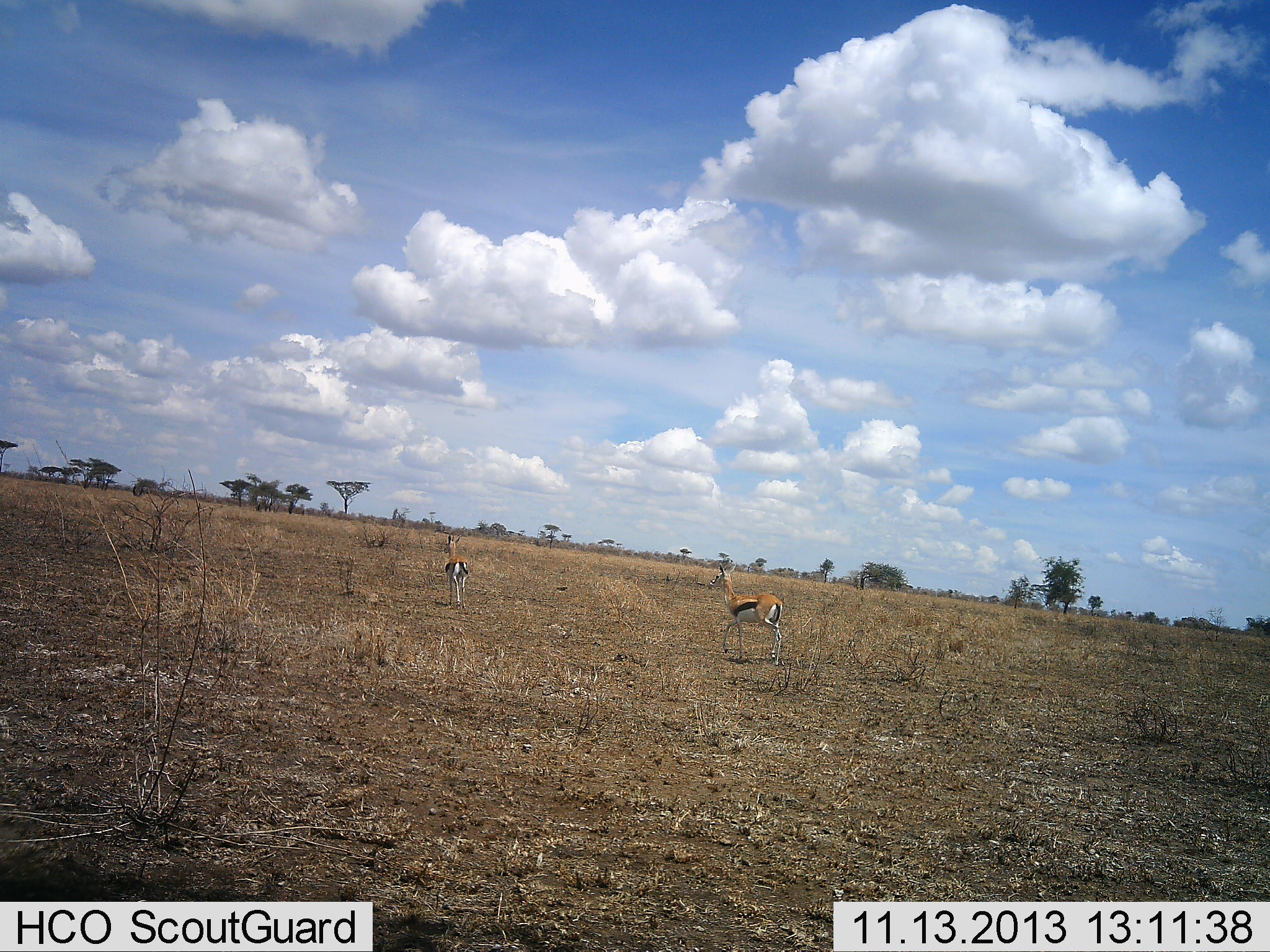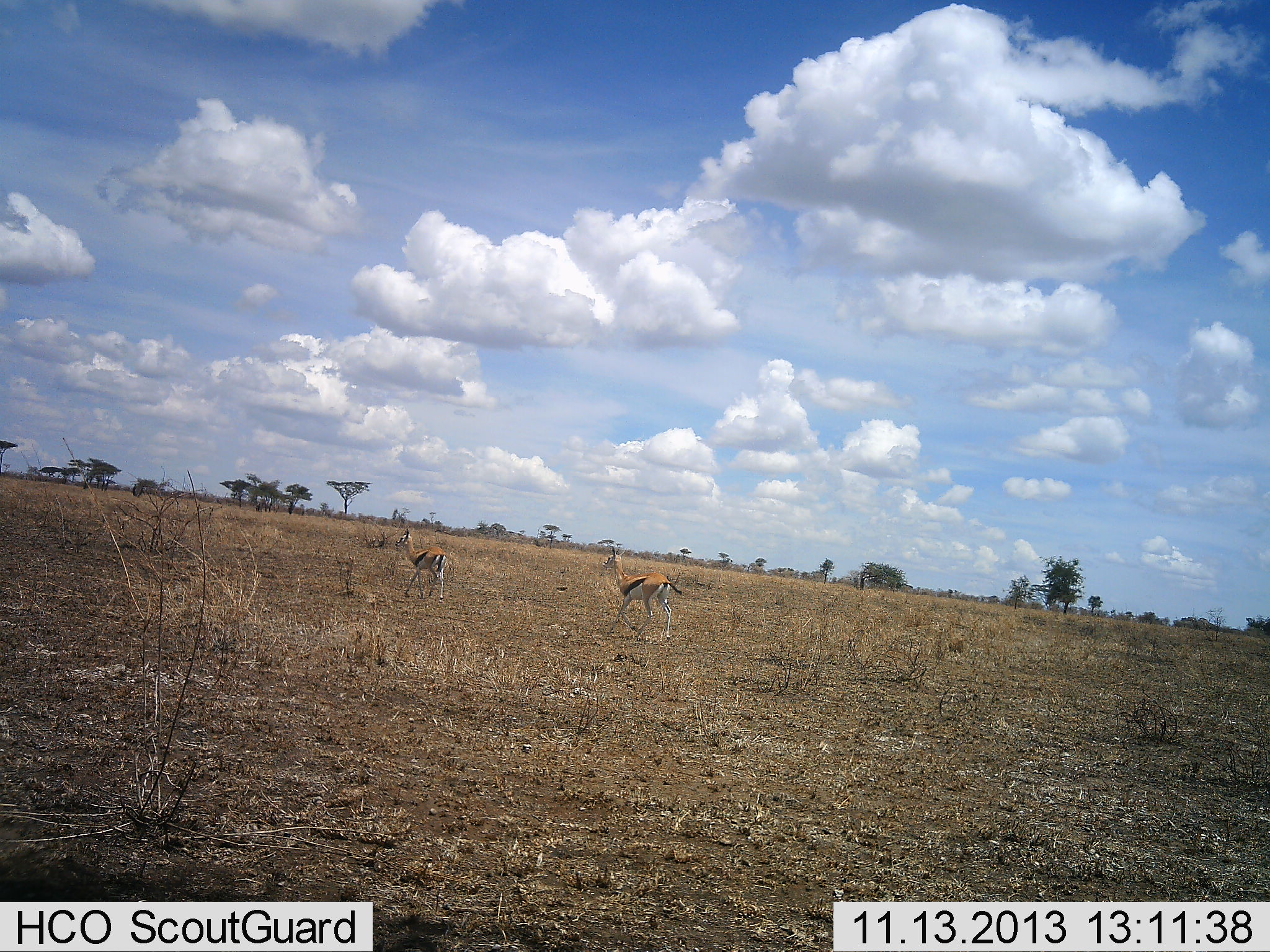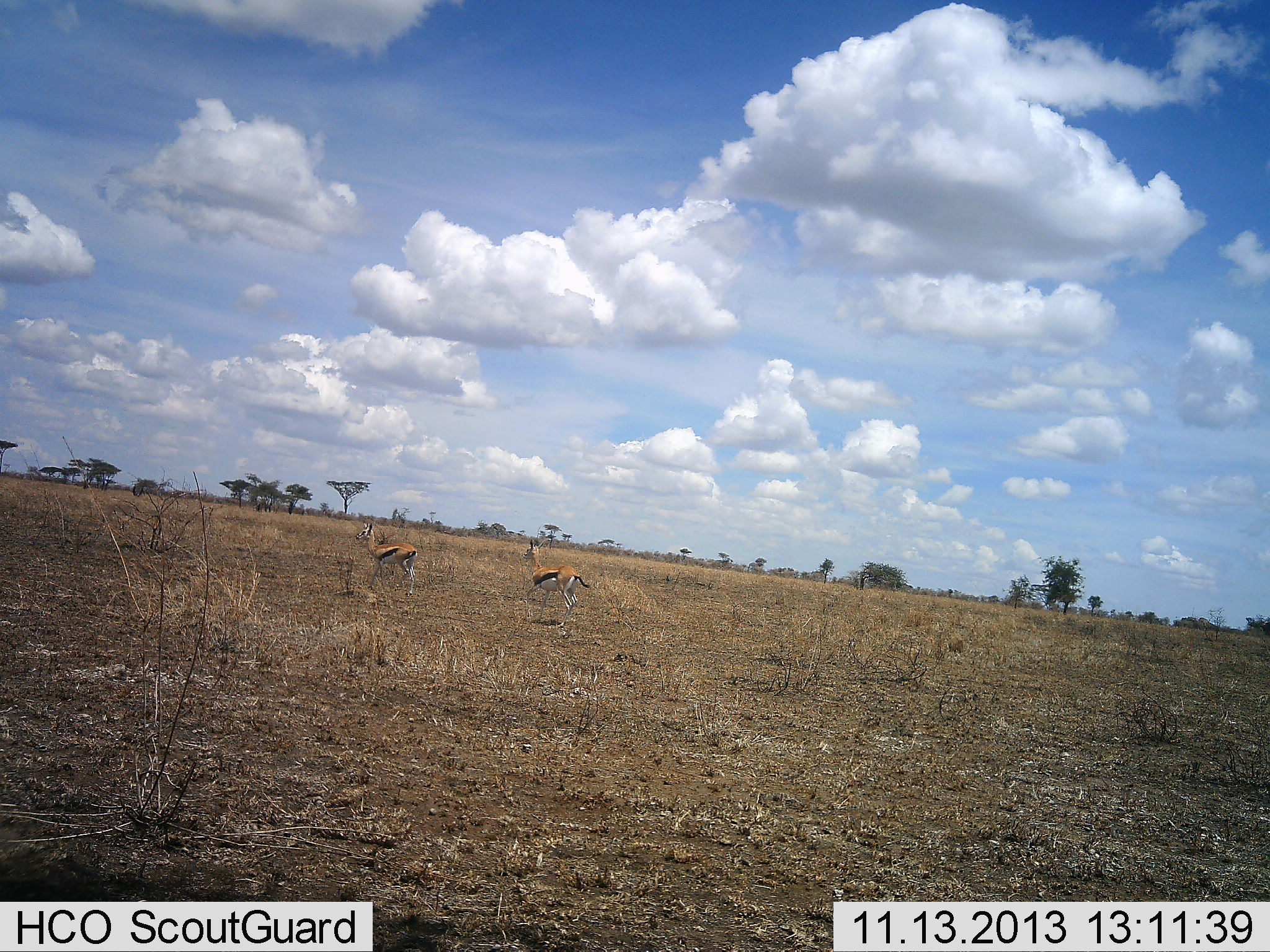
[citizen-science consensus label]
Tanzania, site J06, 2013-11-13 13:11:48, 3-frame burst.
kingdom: Animalia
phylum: Chordata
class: Mammalia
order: Artiodactyla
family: Bovidae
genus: Eudorcas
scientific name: Eudorcas thomsonii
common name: thomson's gazelle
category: gazellethomsons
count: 2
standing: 0%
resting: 0%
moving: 100%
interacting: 0%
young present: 0%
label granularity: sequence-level